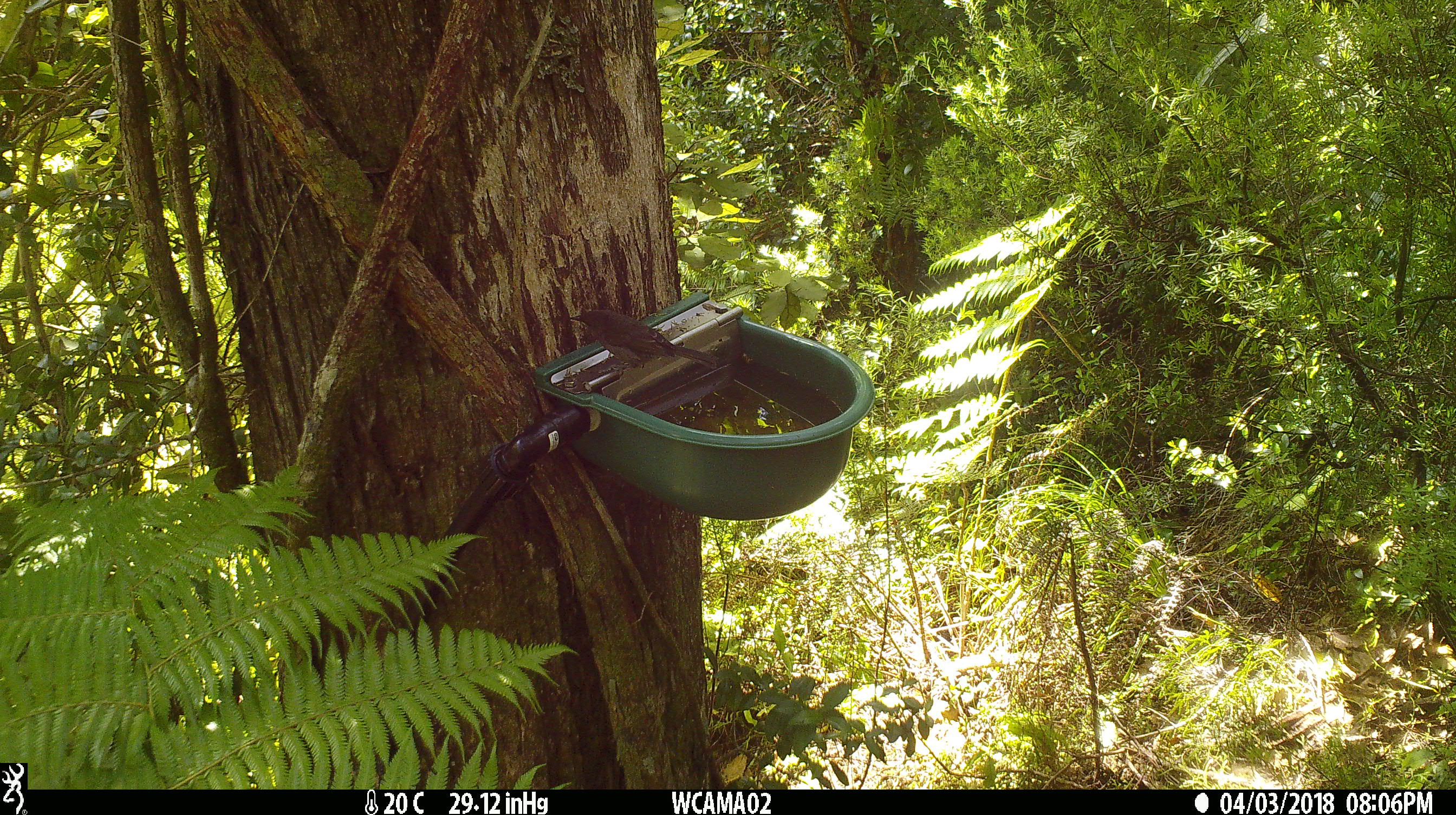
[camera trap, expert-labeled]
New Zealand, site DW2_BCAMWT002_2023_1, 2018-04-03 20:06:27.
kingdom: Animalia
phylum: Chordata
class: Aves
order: Passeriformes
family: Meliphagidae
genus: Anthornis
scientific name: Anthornis melanura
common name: new zealand bellbird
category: bellbird